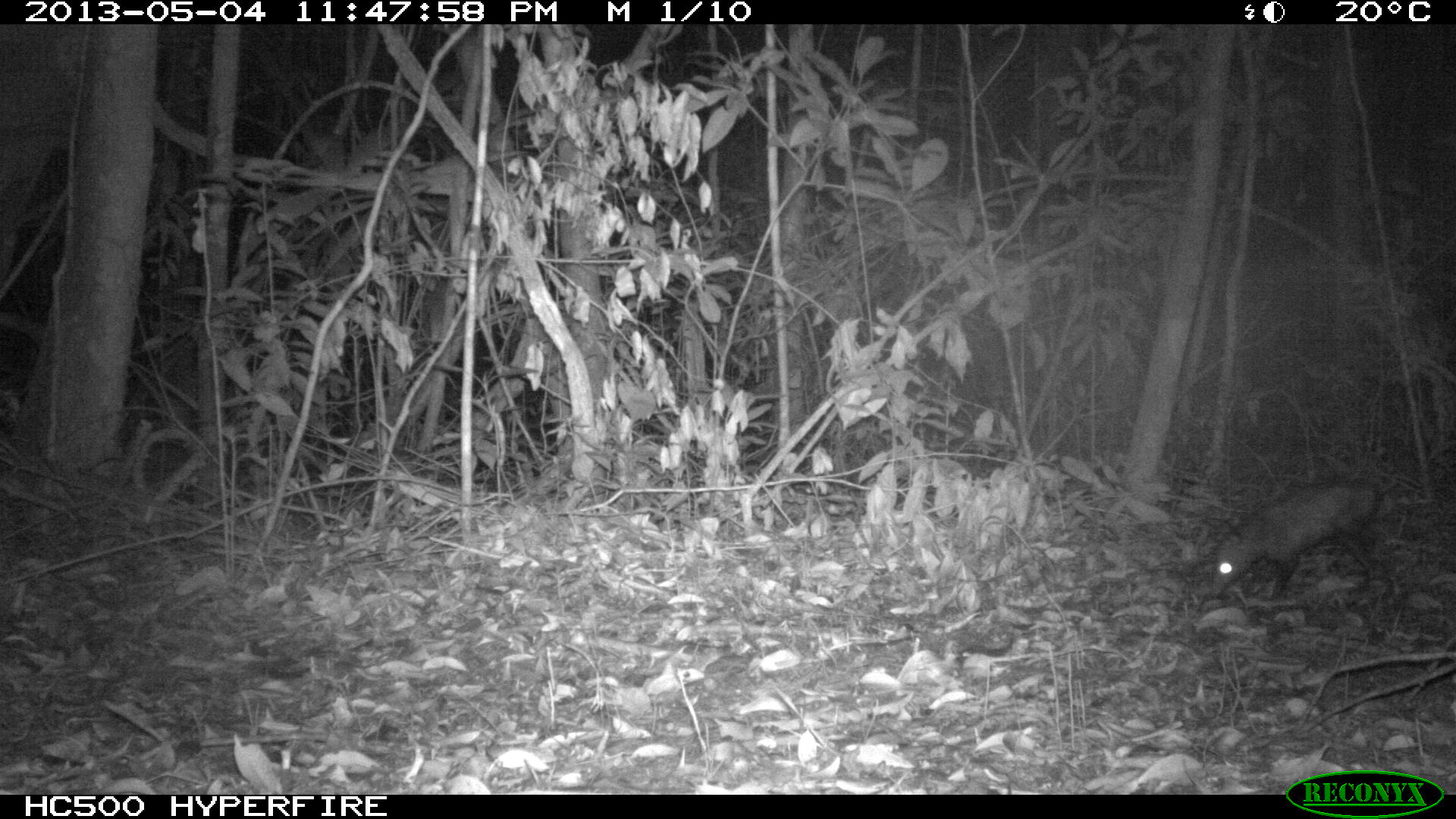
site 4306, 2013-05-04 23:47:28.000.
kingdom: Animalia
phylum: Chordata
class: Mammalia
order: Didelphimorphia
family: Didelphidae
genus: Didelphis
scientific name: Didelphis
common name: american opossums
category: didelphis sp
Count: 1.